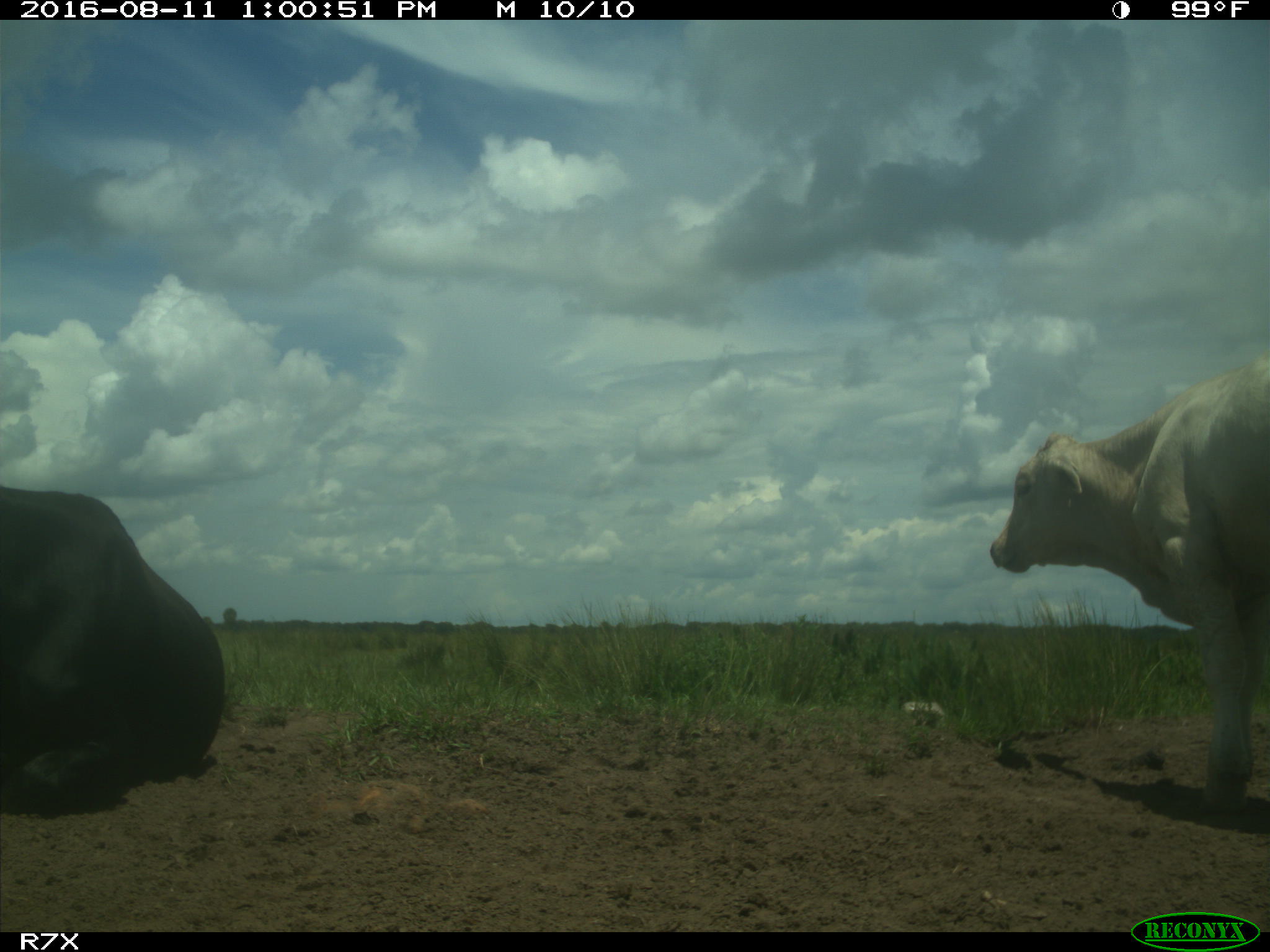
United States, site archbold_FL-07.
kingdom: Animalia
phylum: Chordata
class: Mammalia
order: Artiodactyla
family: Bovidae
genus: Bos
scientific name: Bos taurus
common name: domestic cow